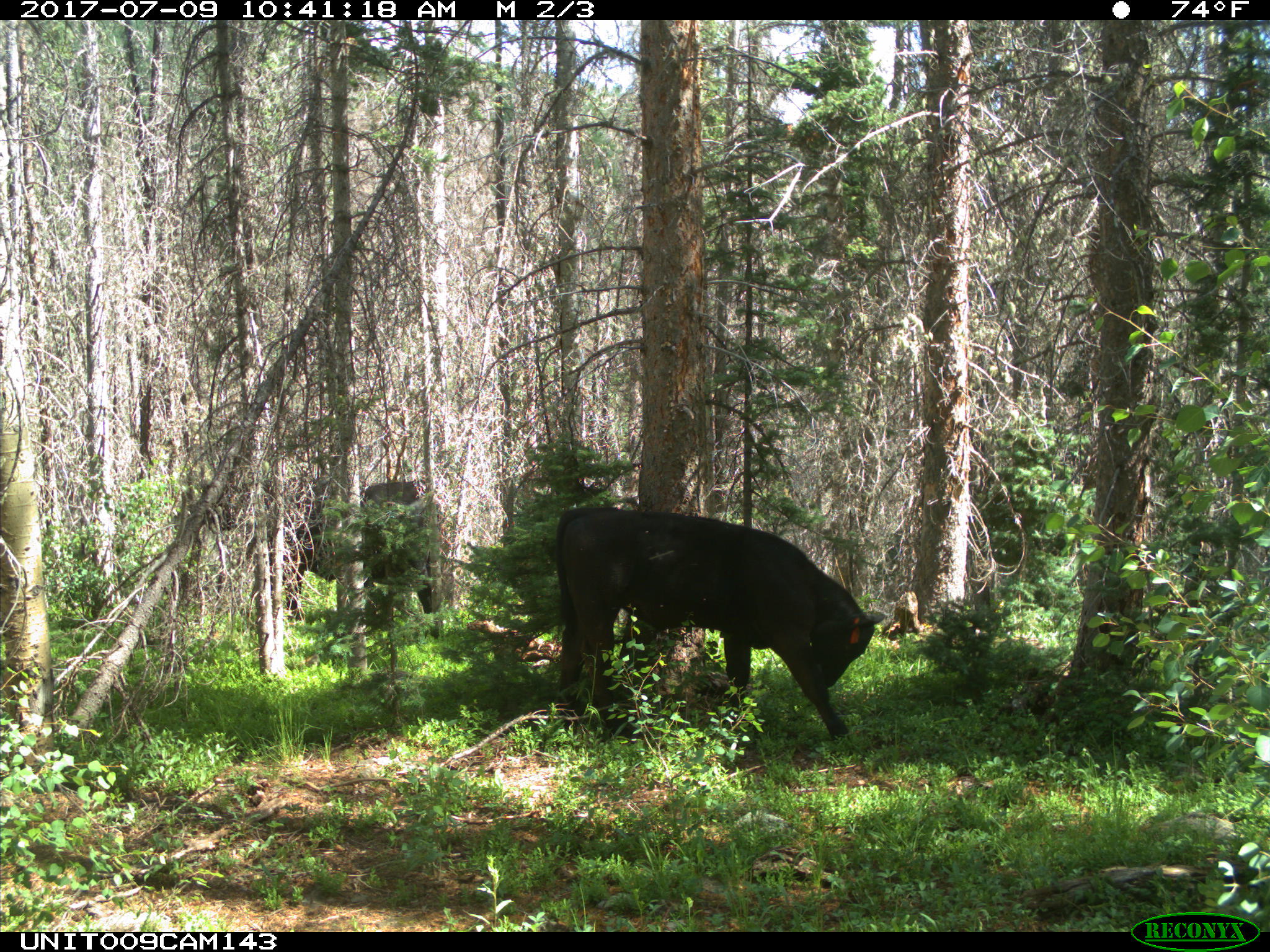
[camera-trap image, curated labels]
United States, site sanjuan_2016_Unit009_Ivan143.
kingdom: Animalia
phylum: Chordata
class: Mammalia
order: Artiodactyla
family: Bovidae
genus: Bos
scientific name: Bos taurus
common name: domestic cow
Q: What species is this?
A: Bos taurus (domestic cow).